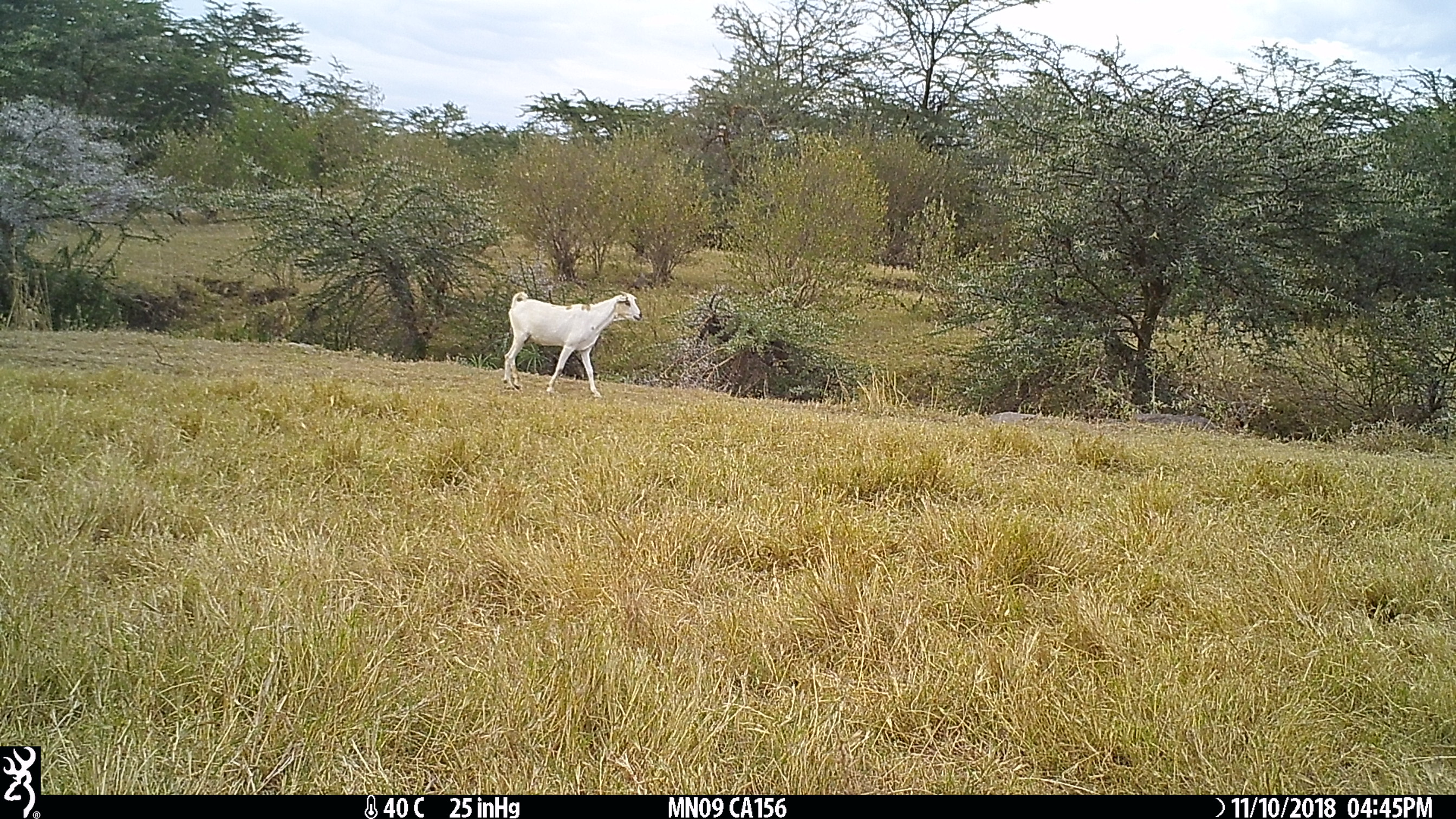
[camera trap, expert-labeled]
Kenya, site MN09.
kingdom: Animalia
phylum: Chordata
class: Mammalia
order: Artiodactyla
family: Bovidae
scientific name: Bovidae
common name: sheep or goat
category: shoat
Shoat (sheep or goat) (Bovidae).